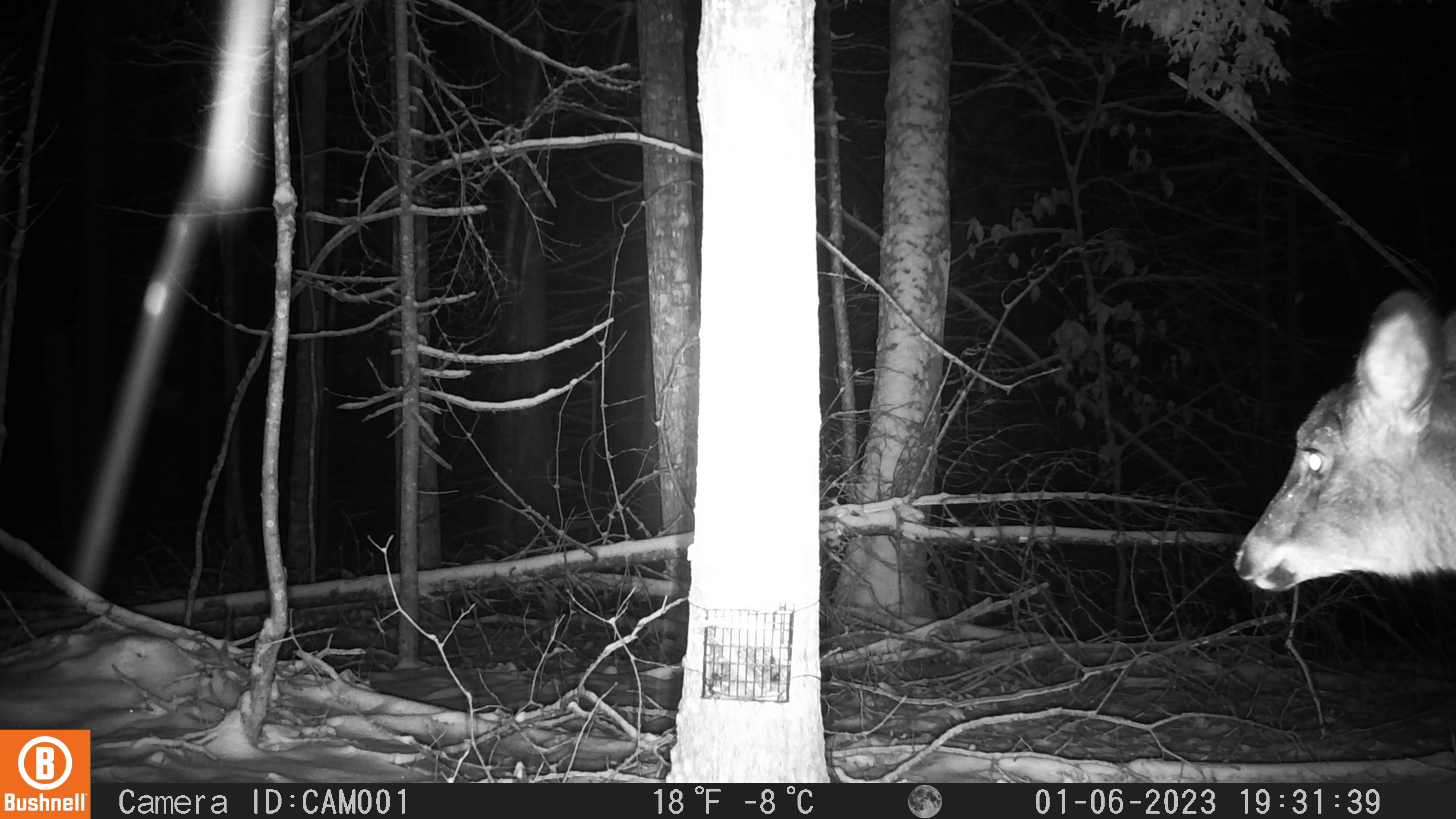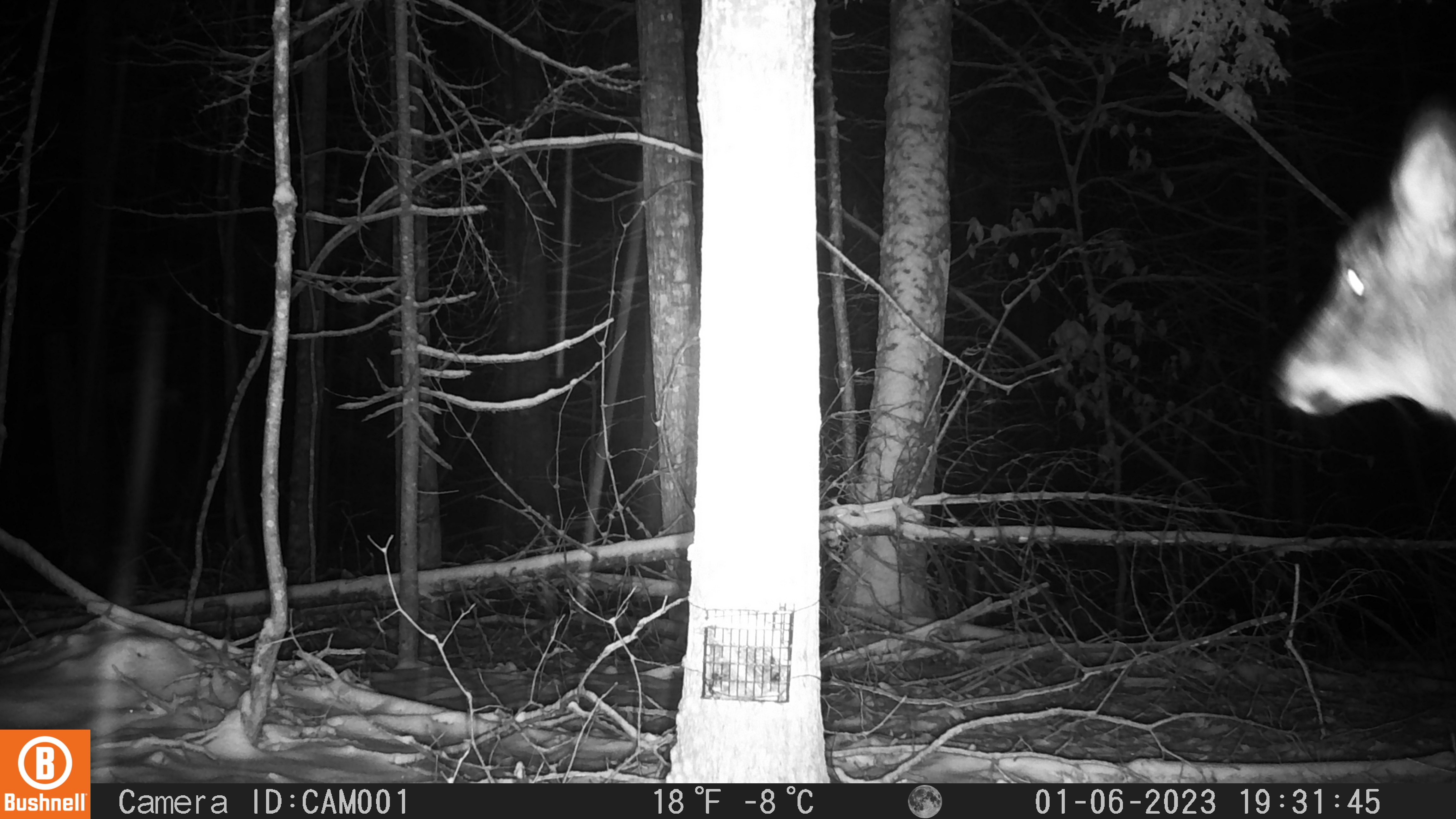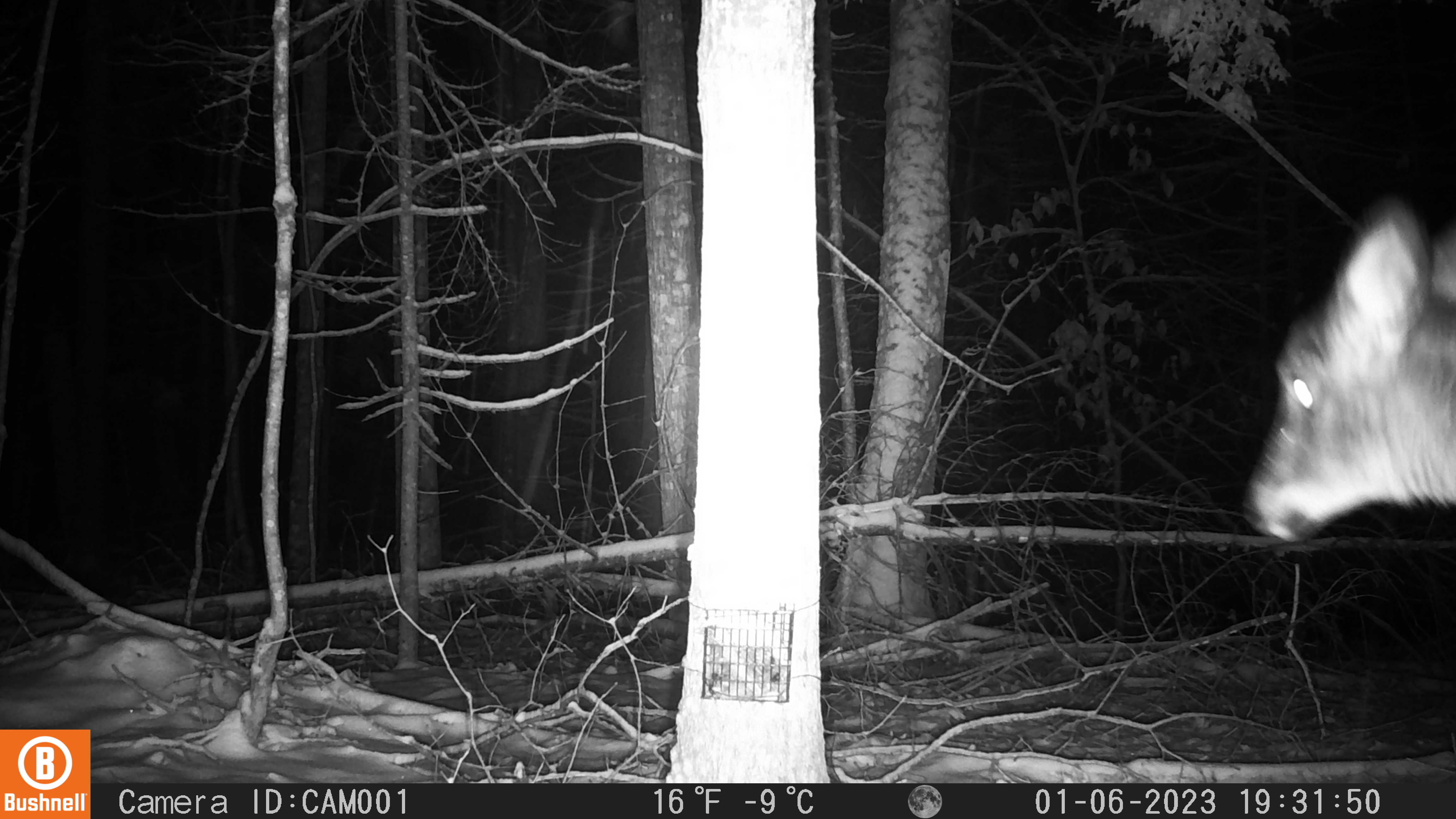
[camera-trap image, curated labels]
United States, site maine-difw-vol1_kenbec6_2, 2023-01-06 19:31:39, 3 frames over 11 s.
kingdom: Animalia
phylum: Chordata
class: Mammalia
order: Artiodactyla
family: Cervidae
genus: Odocoileus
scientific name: Odocoileus virginianus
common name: white-tailed deer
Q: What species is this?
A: White-tailed deer (Odocoileus virginianus).